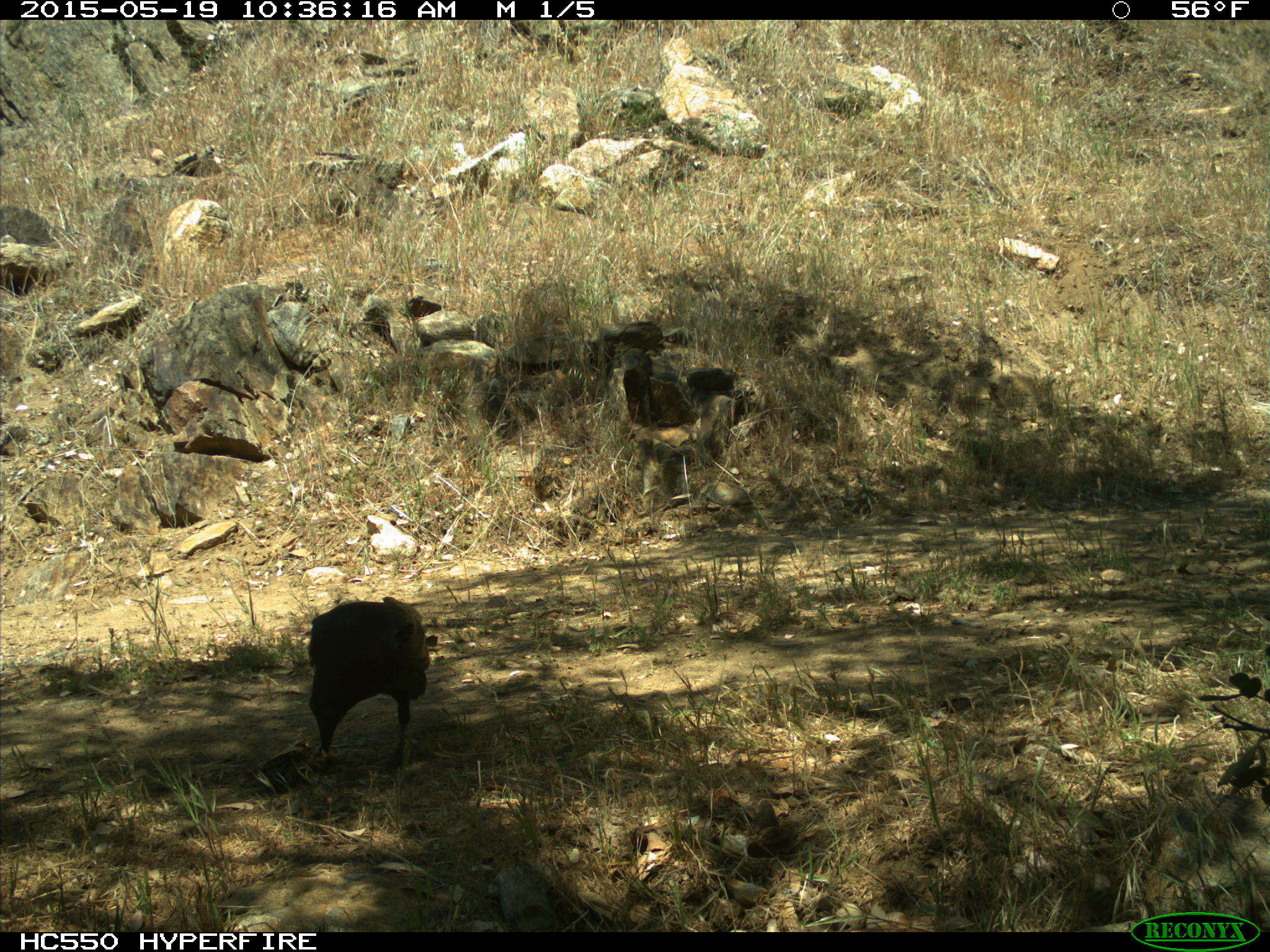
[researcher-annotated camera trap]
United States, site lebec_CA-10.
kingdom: Animalia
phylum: Chordata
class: Aves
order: Passeriformes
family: Corvidae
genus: Corvus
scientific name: Corvus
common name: crows and ravens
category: unidentified corvus